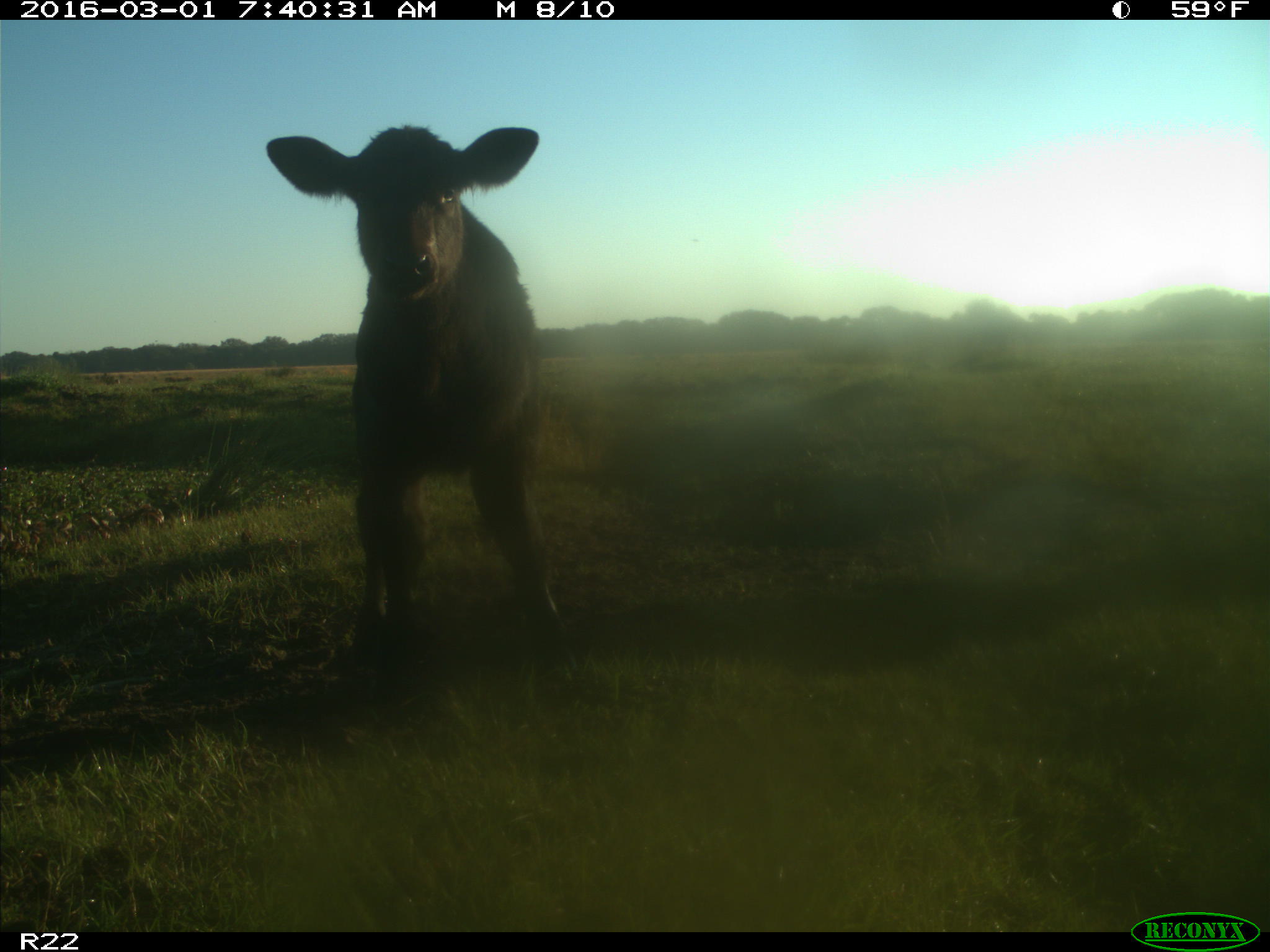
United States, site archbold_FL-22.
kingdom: Animalia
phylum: Chordata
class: Mammalia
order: Artiodactyla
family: Bovidae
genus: Bos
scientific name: Bos taurus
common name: domestic cow